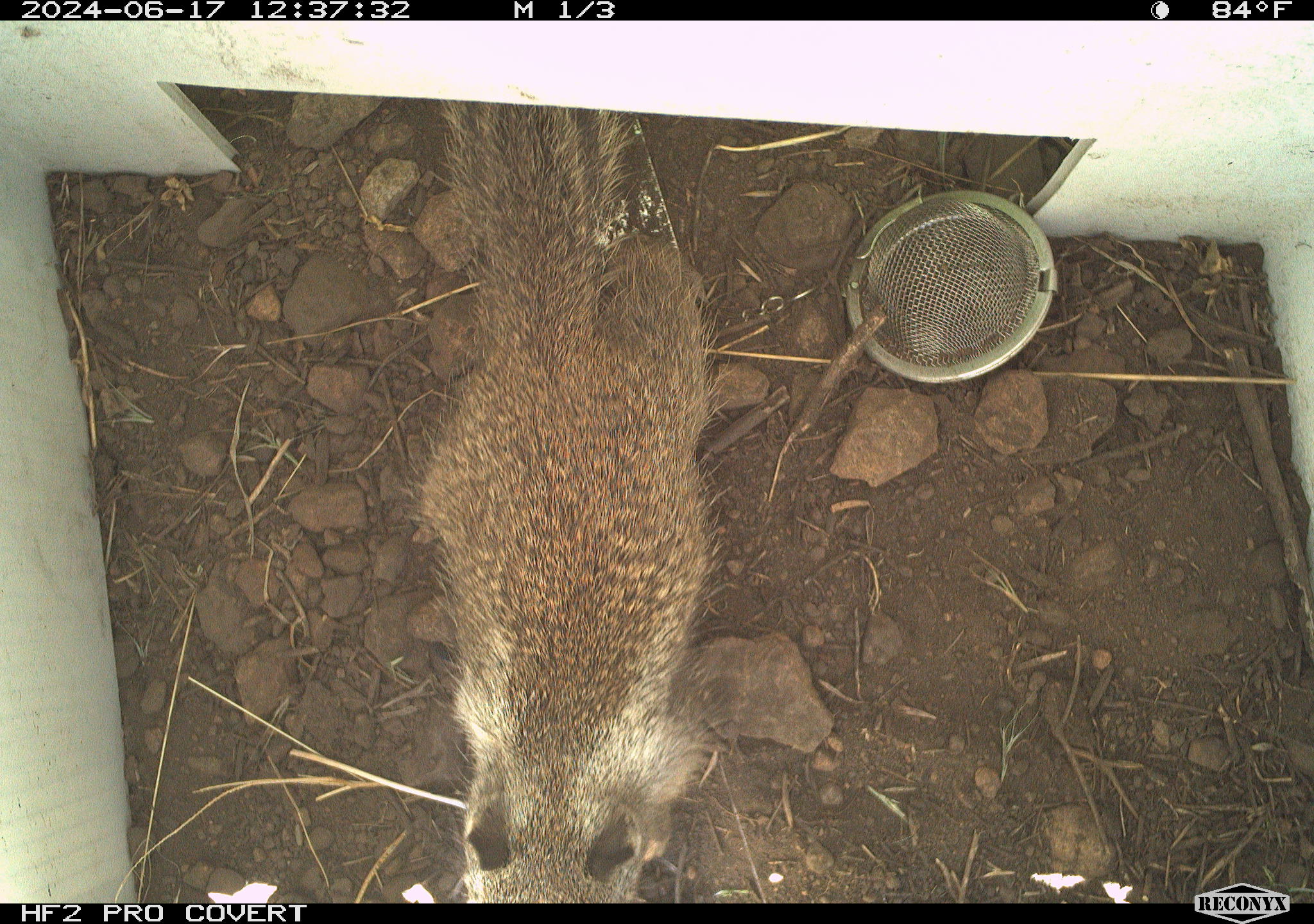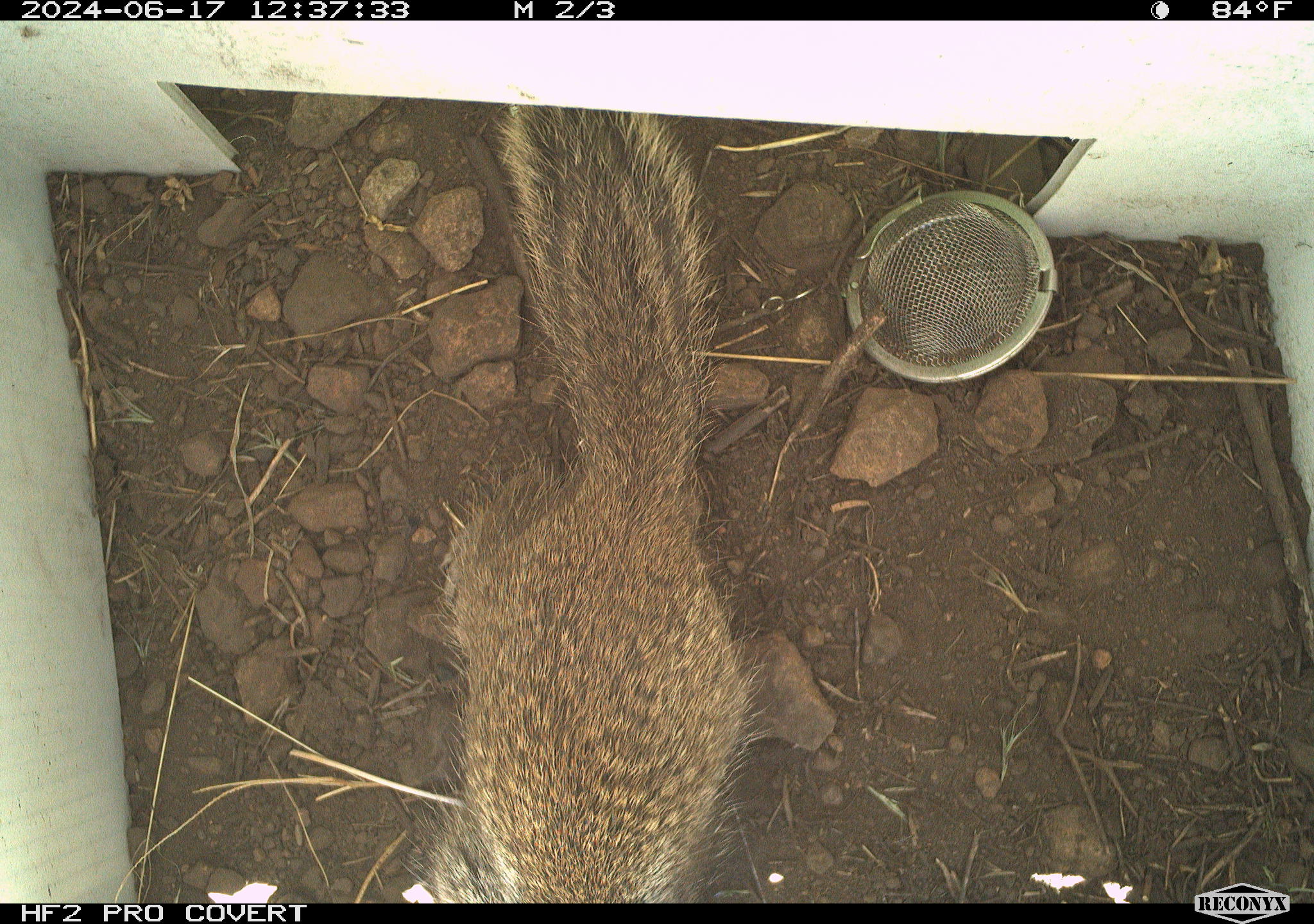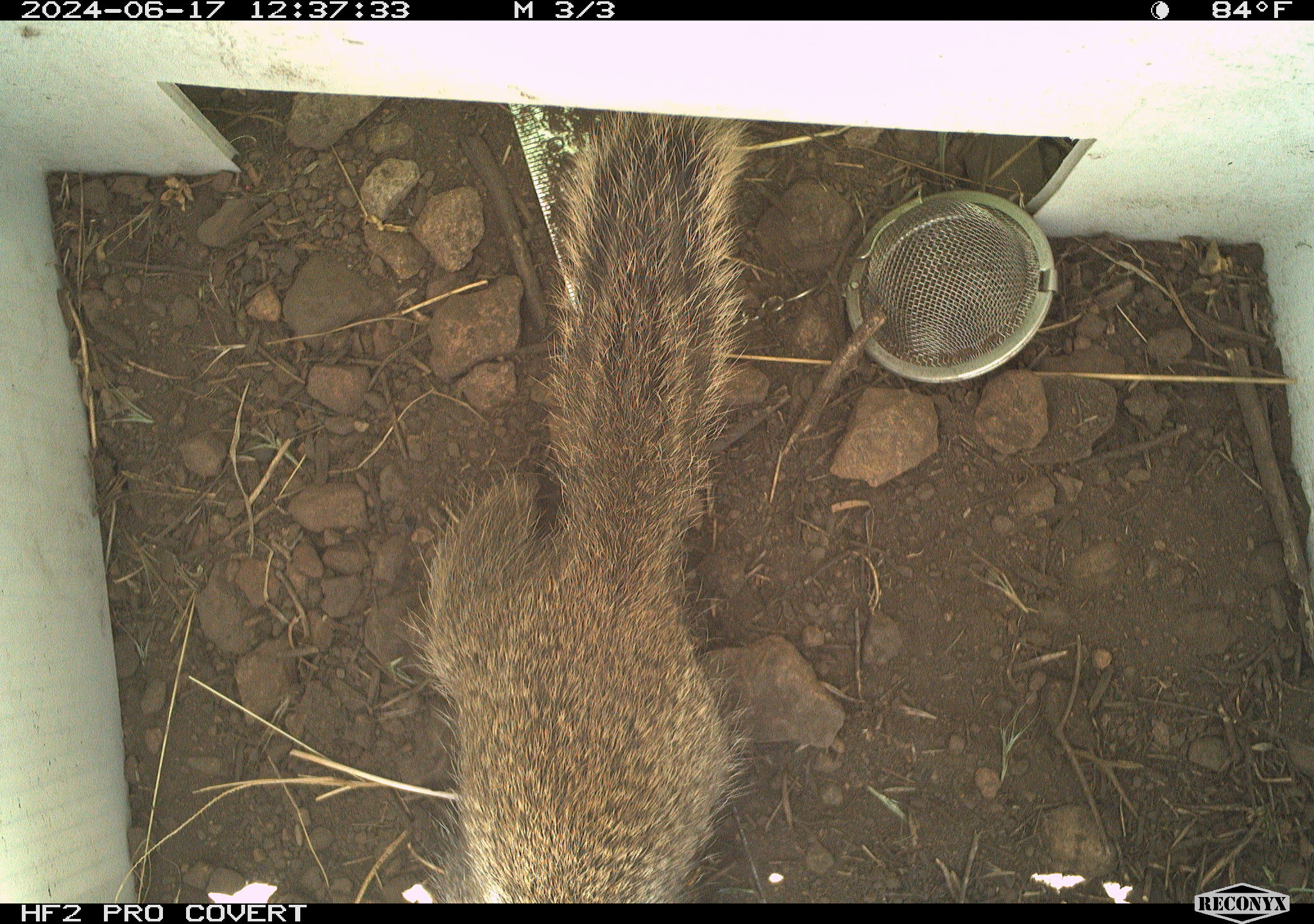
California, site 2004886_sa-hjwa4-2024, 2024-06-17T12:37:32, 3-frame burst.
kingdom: Animalia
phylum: Chordata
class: Mammalia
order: Rodentia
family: Sciuridae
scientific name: Sciuridae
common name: squirrels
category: sciuridae family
Sciuridae family (squirrels) (Sciuridae).